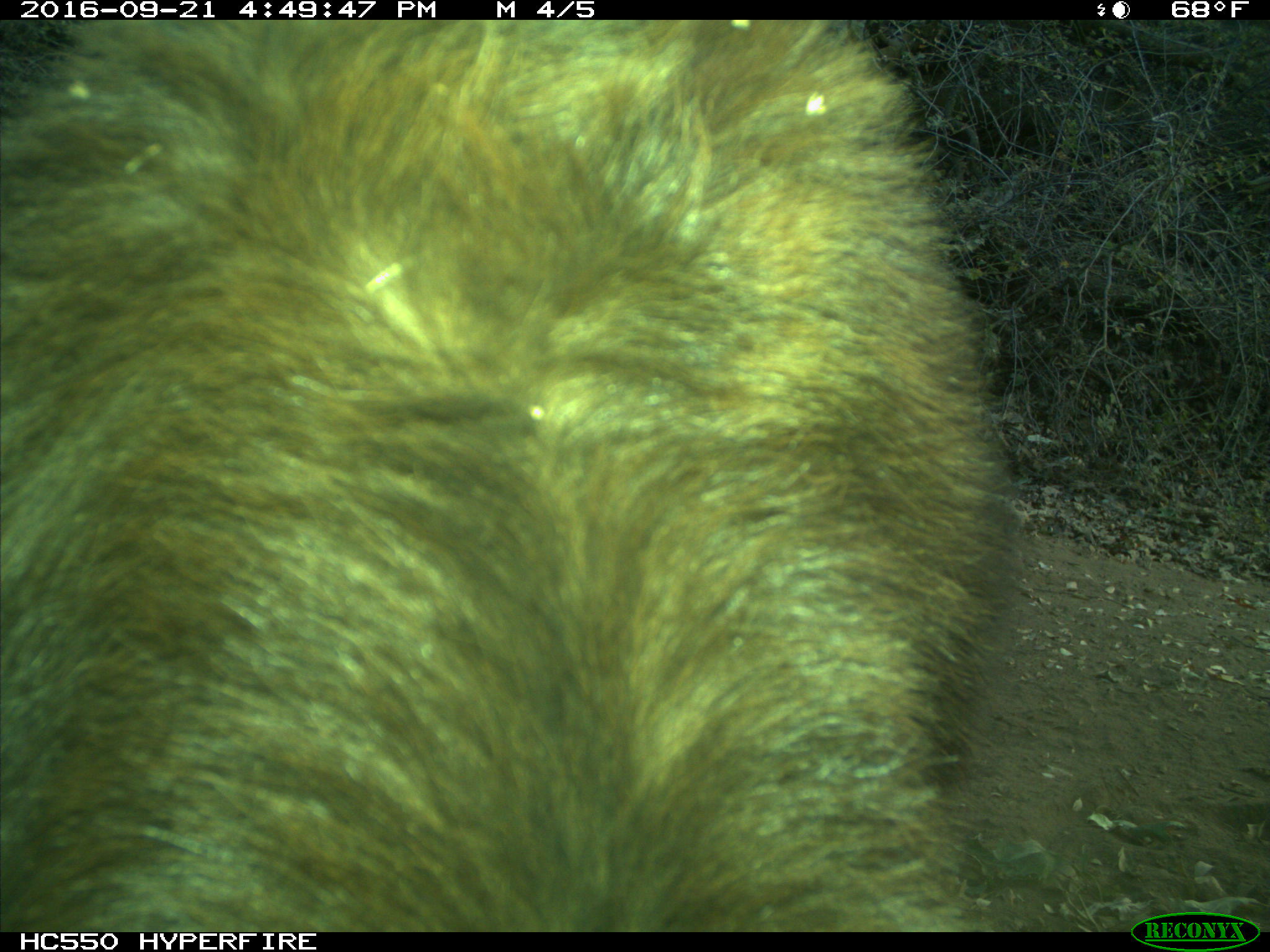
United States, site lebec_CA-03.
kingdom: Animalia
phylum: Chordata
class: Mammalia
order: Carnivora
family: Ursidae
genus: Ursus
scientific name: Ursus americanus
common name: american black bear